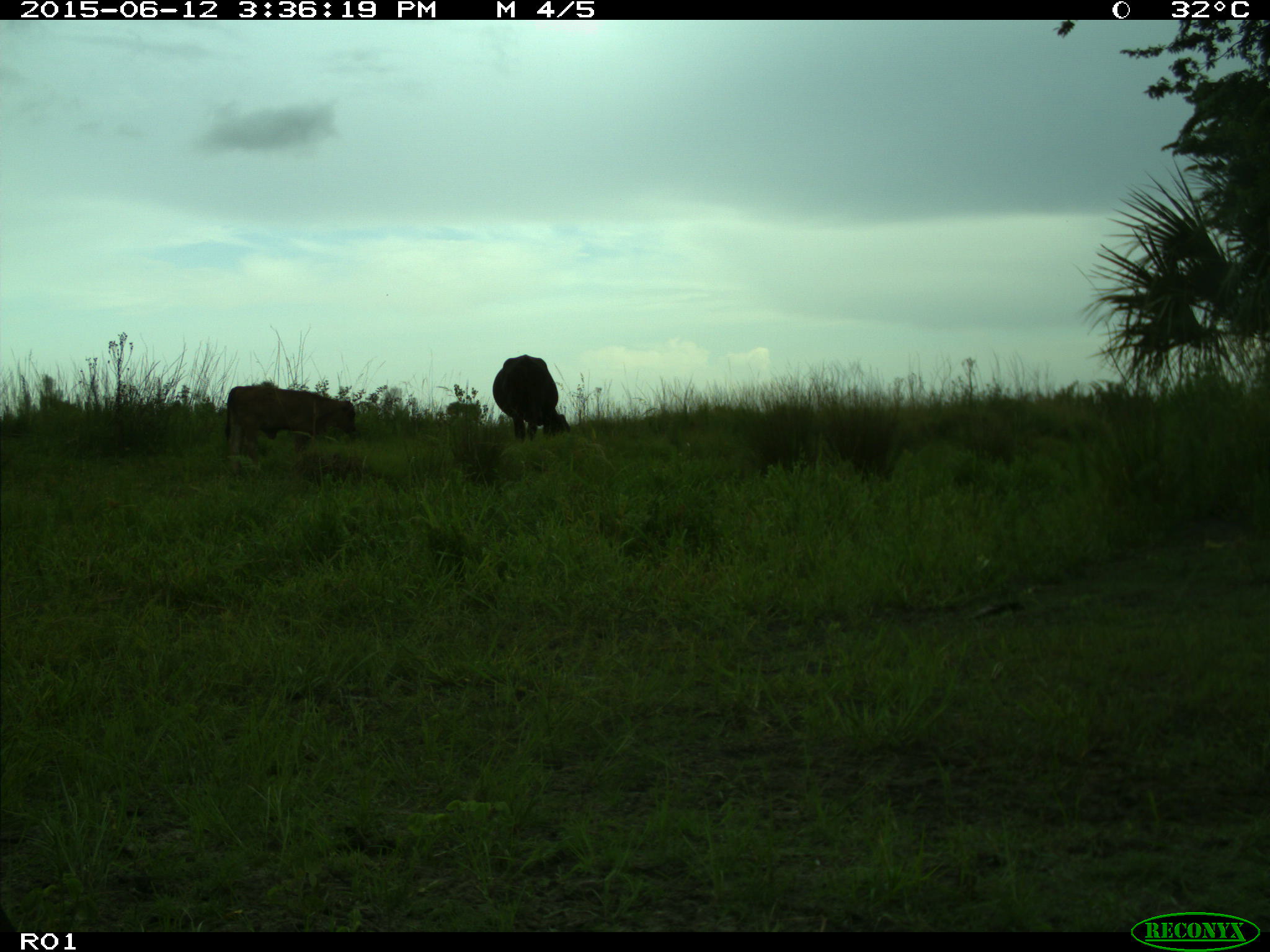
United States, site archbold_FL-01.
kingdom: Animalia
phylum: Chordata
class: Mammalia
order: Artiodactyla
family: Bovidae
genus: Bos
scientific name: Bos taurus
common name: domestic cow